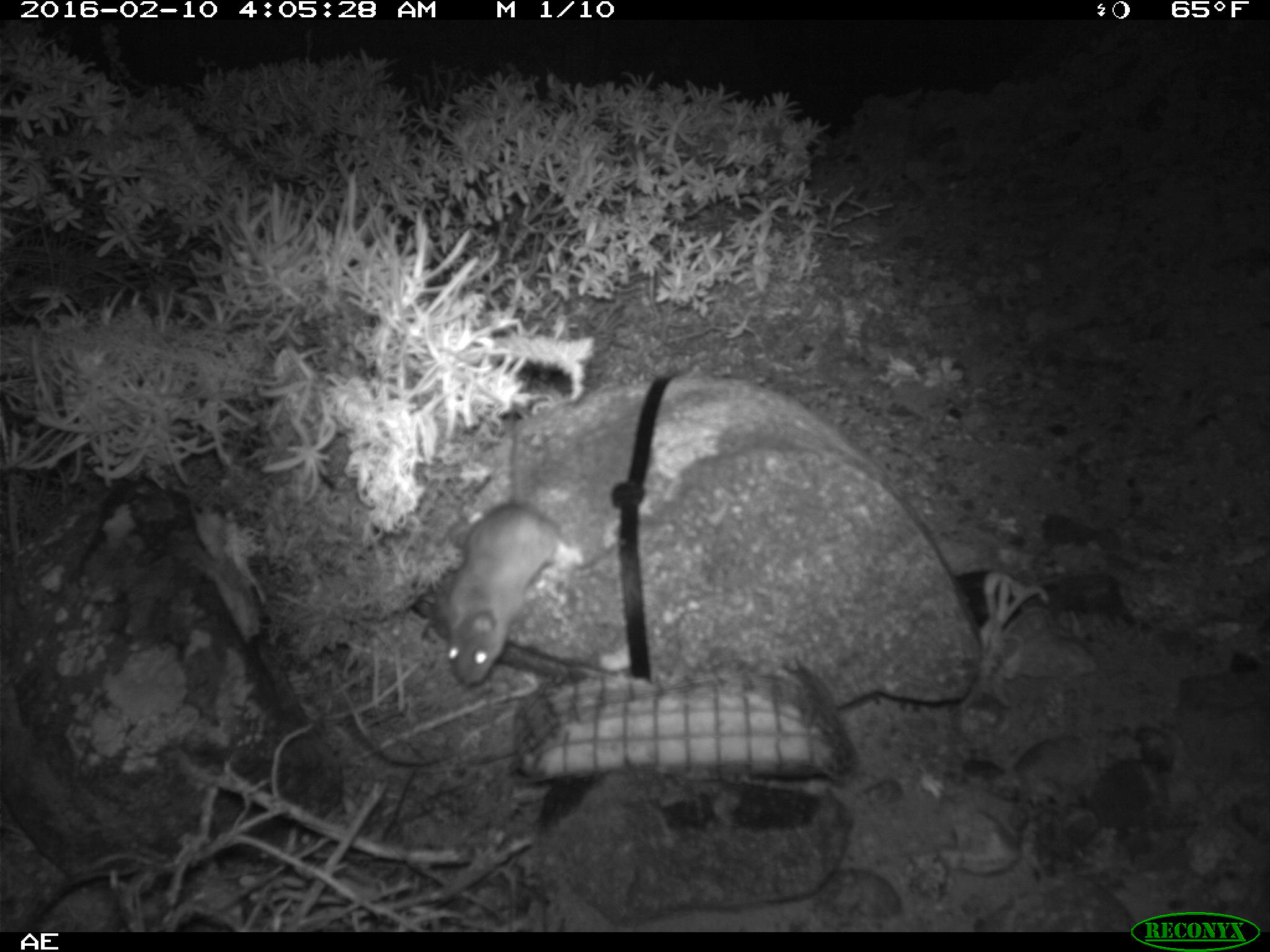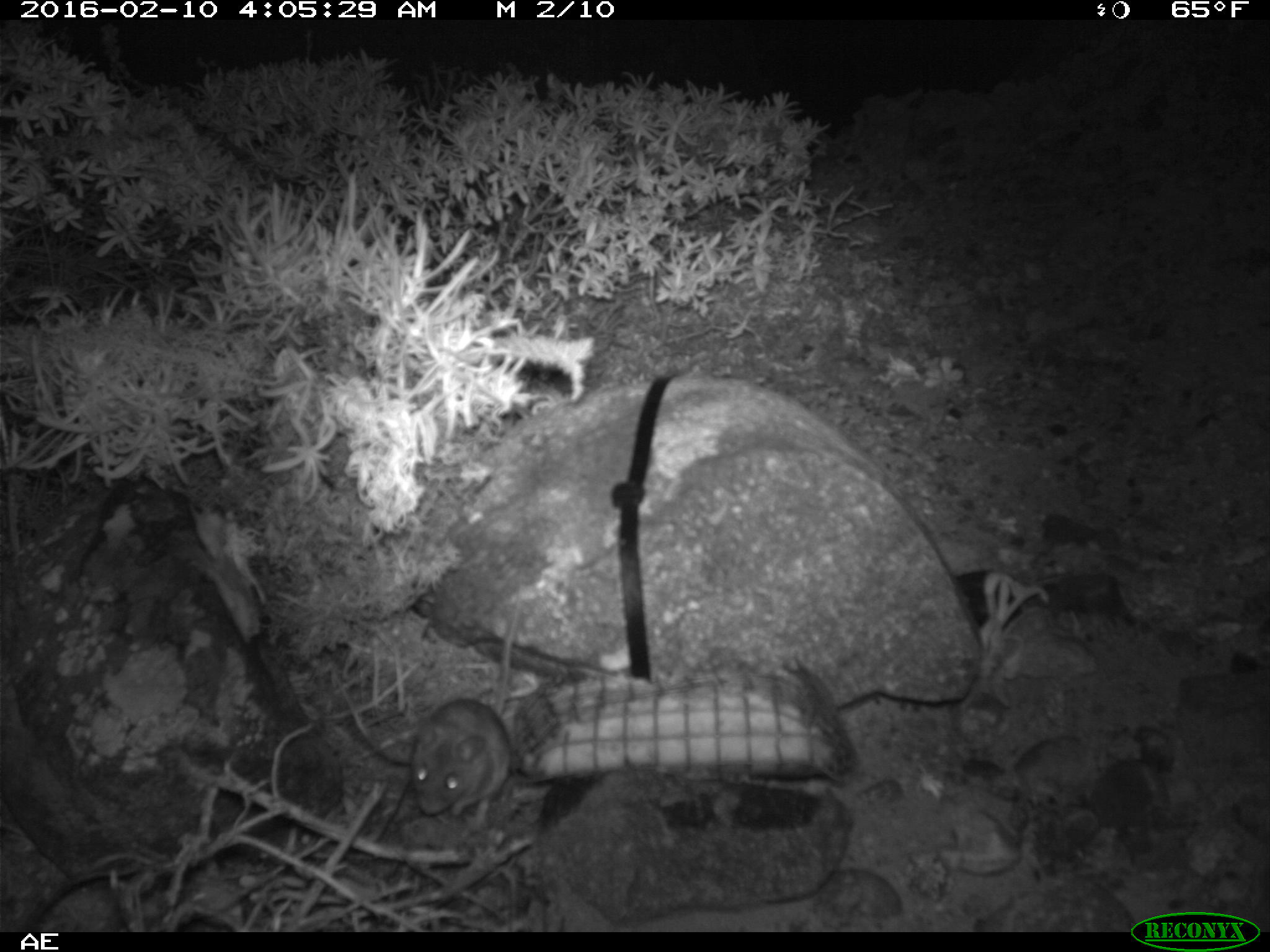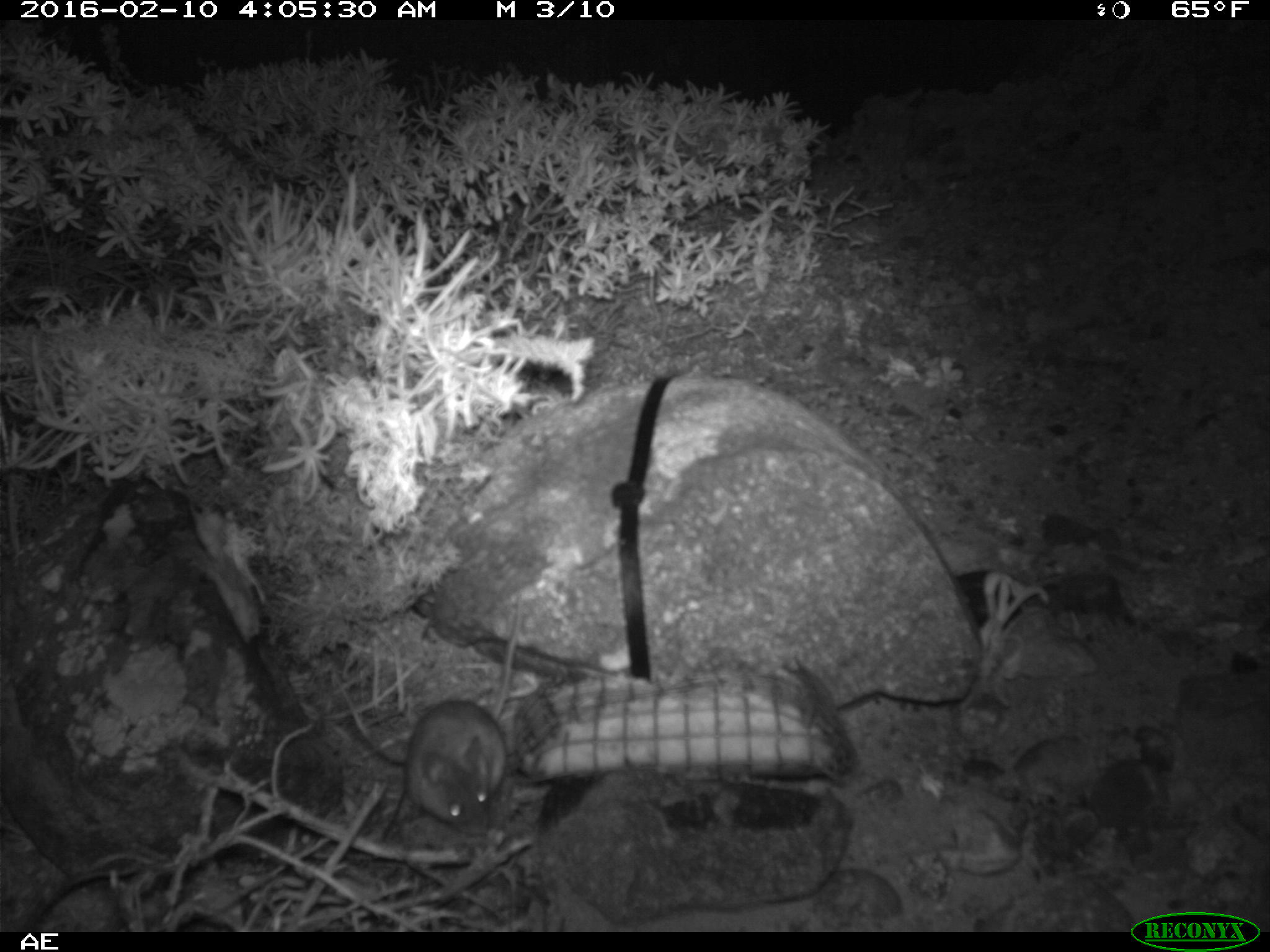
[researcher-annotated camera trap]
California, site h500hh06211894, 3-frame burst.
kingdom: Animalia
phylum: Chordata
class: Mammalia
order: Rodentia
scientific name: Rodentia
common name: rodent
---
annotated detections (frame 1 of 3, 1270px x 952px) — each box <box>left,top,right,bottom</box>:
rodent: <box>434,399,589,682</box>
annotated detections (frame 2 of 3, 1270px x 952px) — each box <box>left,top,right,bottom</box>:
rodent: <box>409,588,523,831</box>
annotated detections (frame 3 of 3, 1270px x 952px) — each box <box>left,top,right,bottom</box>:
rodent: <box>405,594,521,835</box>